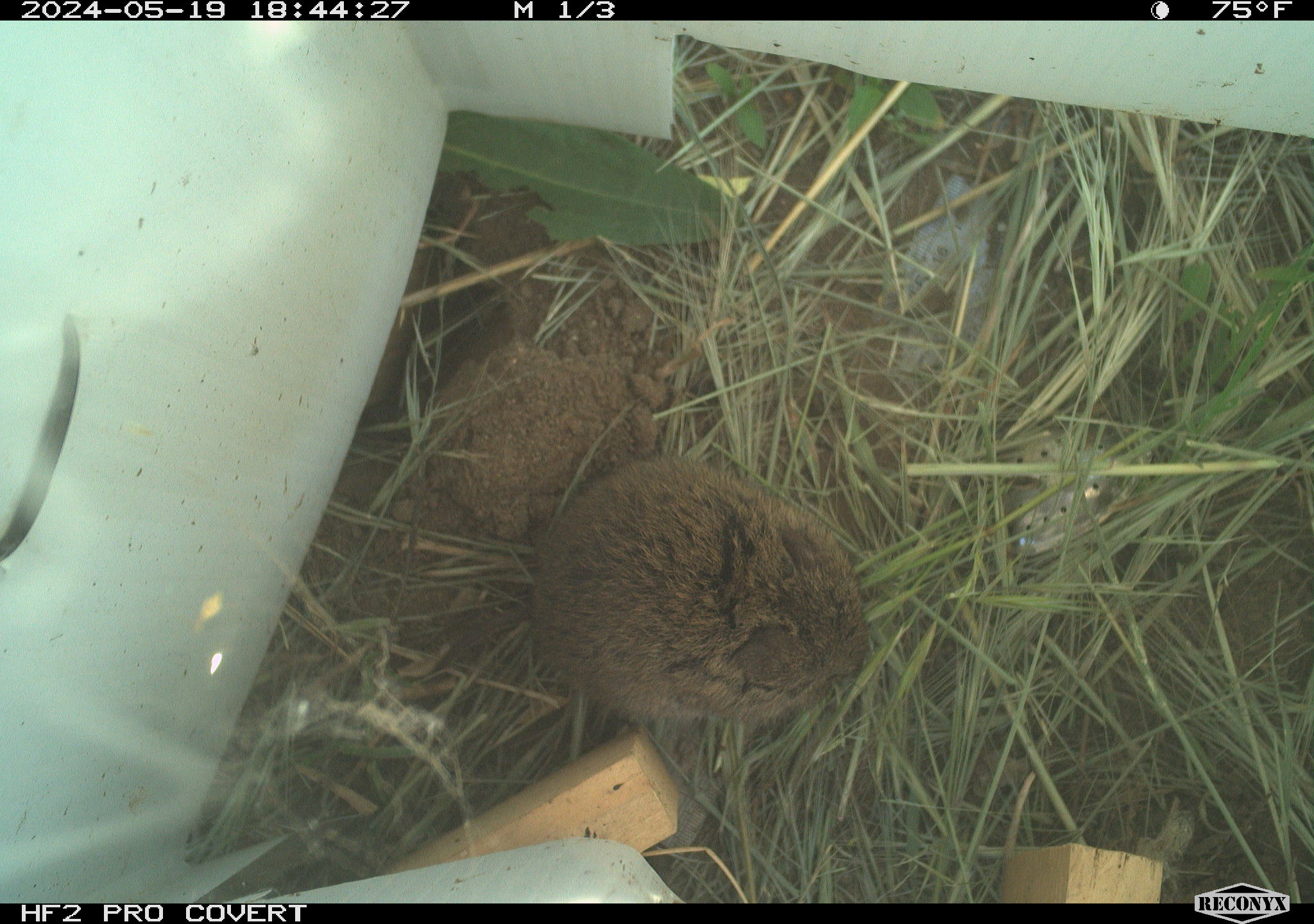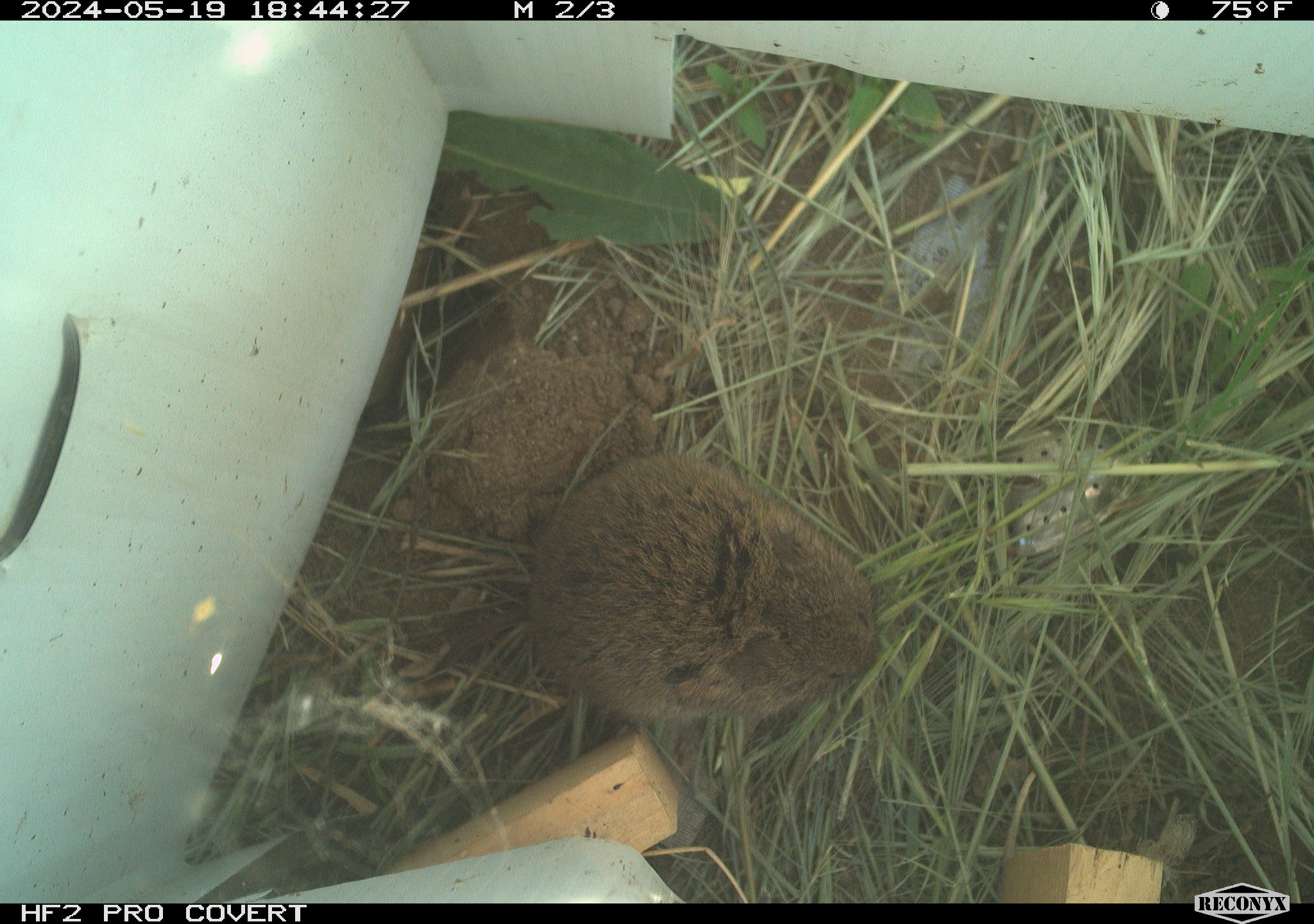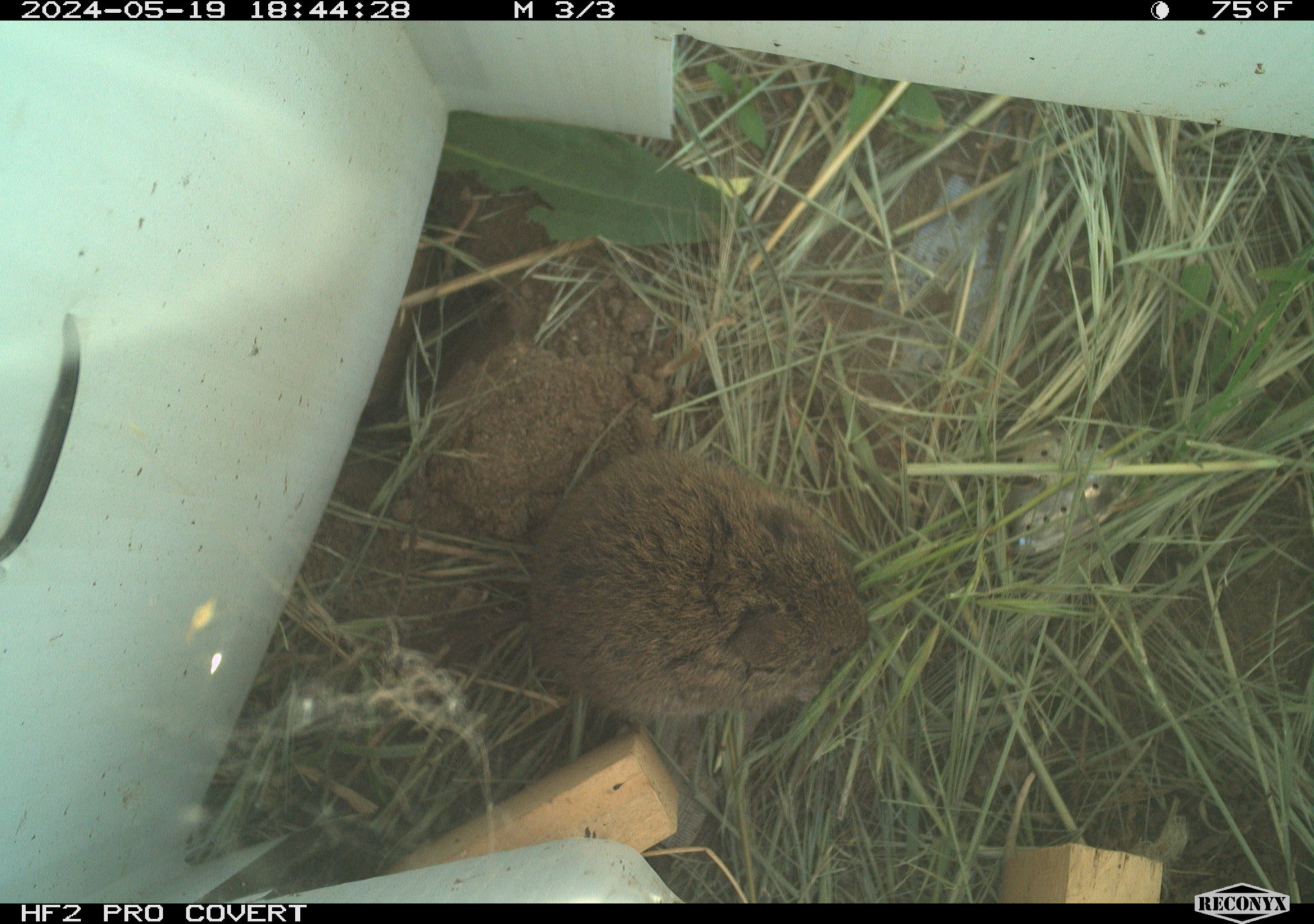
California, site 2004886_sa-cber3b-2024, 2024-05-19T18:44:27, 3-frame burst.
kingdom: Animalia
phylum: Chordata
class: Mammalia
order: Rodentia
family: Cricetidae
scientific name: Arvicolinae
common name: voles, lemmings, and muskrats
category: arvicolinae subfamily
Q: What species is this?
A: Arvicolinae subfamily (voles, lemmings, and muskrats) (Arvicolinae).